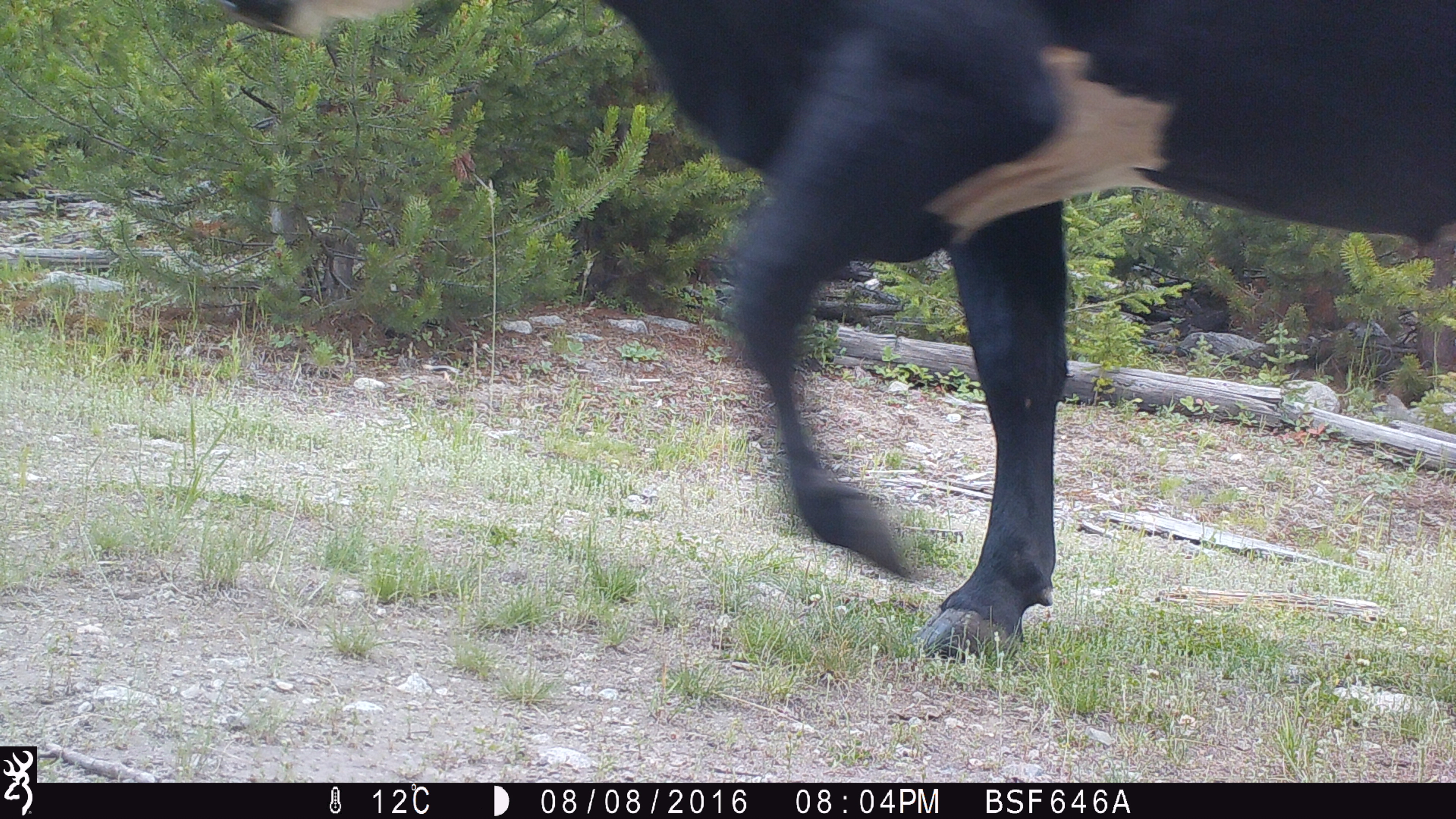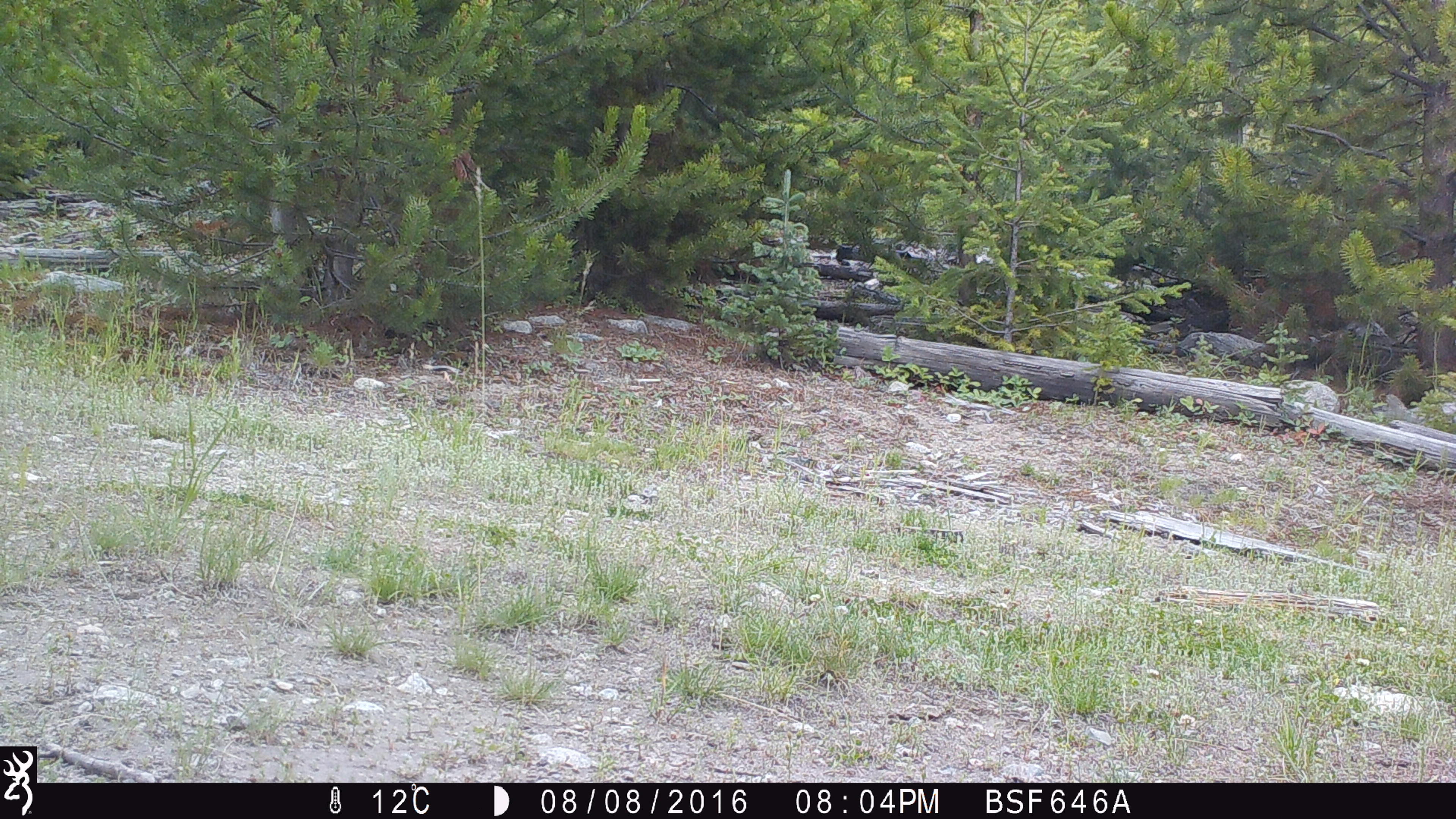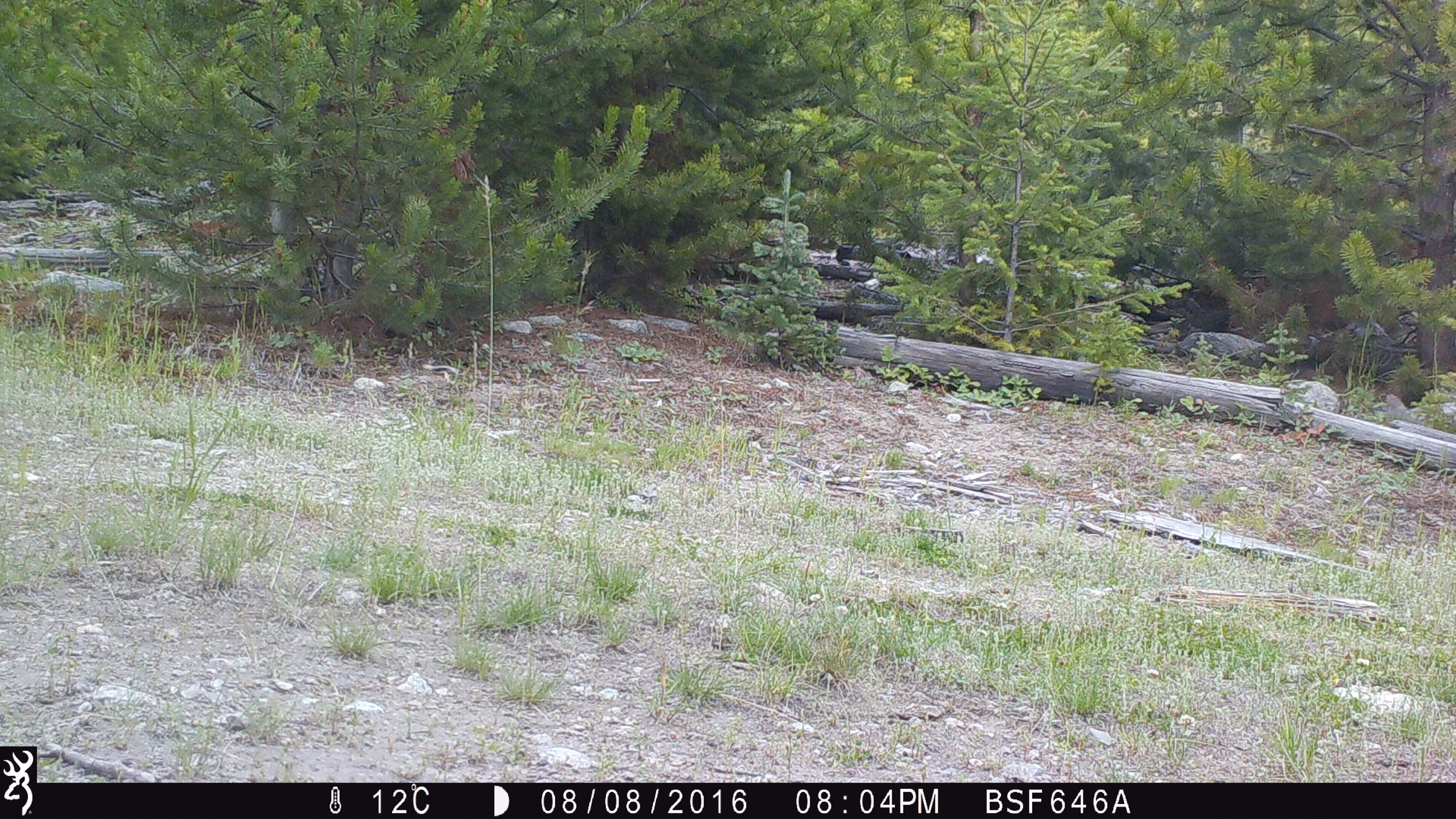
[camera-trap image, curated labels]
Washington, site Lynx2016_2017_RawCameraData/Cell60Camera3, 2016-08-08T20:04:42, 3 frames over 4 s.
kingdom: Animalia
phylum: Chordata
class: Mammalia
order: Artiodactyla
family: Bovidae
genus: Bos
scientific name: Bos taurus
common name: domestic cattle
Domestic cattle (Bos taurus). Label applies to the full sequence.